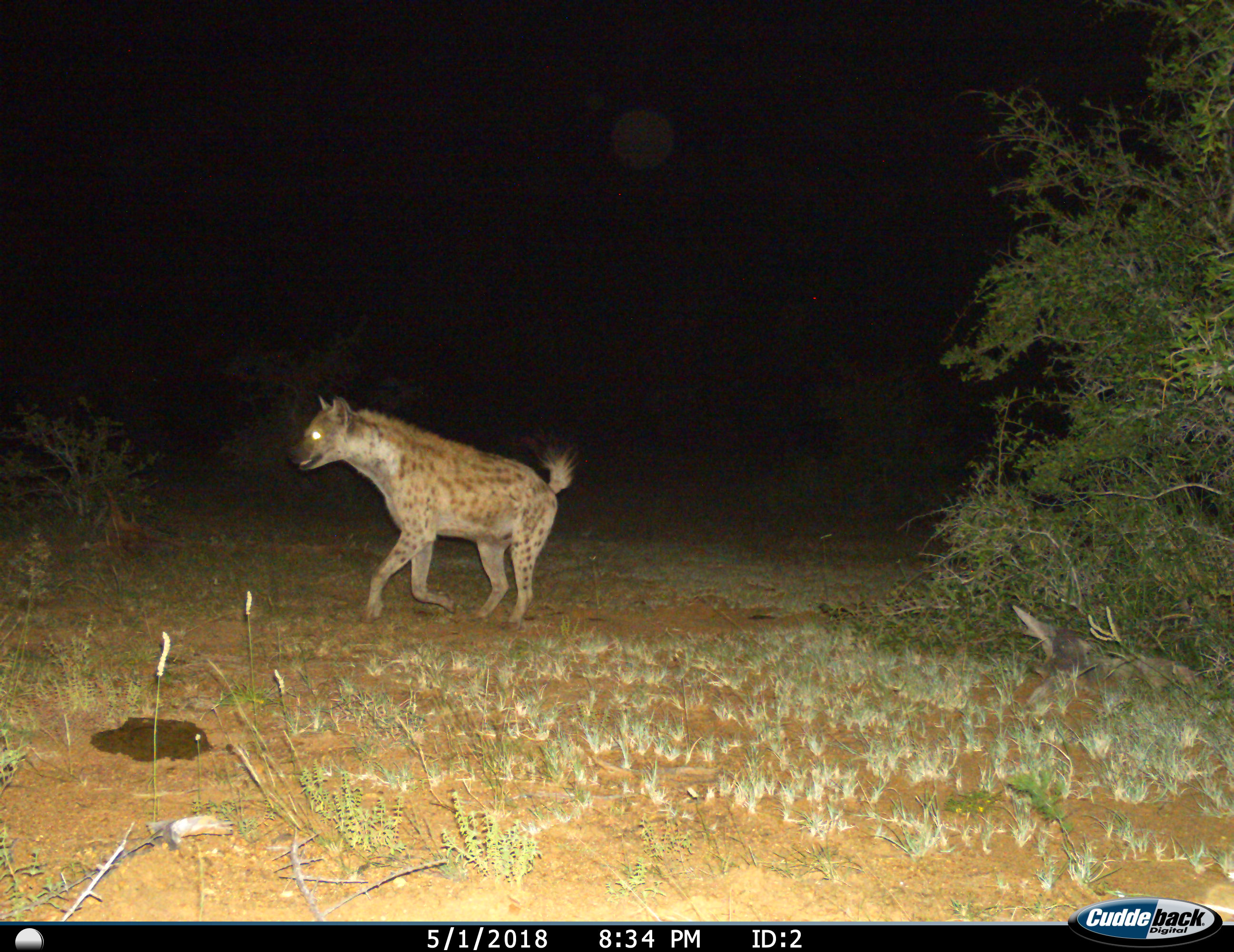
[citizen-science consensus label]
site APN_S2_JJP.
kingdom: Animalia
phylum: Chordata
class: Mammalia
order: Carnivora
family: Hyaenidae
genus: Crocuta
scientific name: Crocuta crocuta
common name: spotted hyena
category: hyenaspotted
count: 1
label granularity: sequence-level